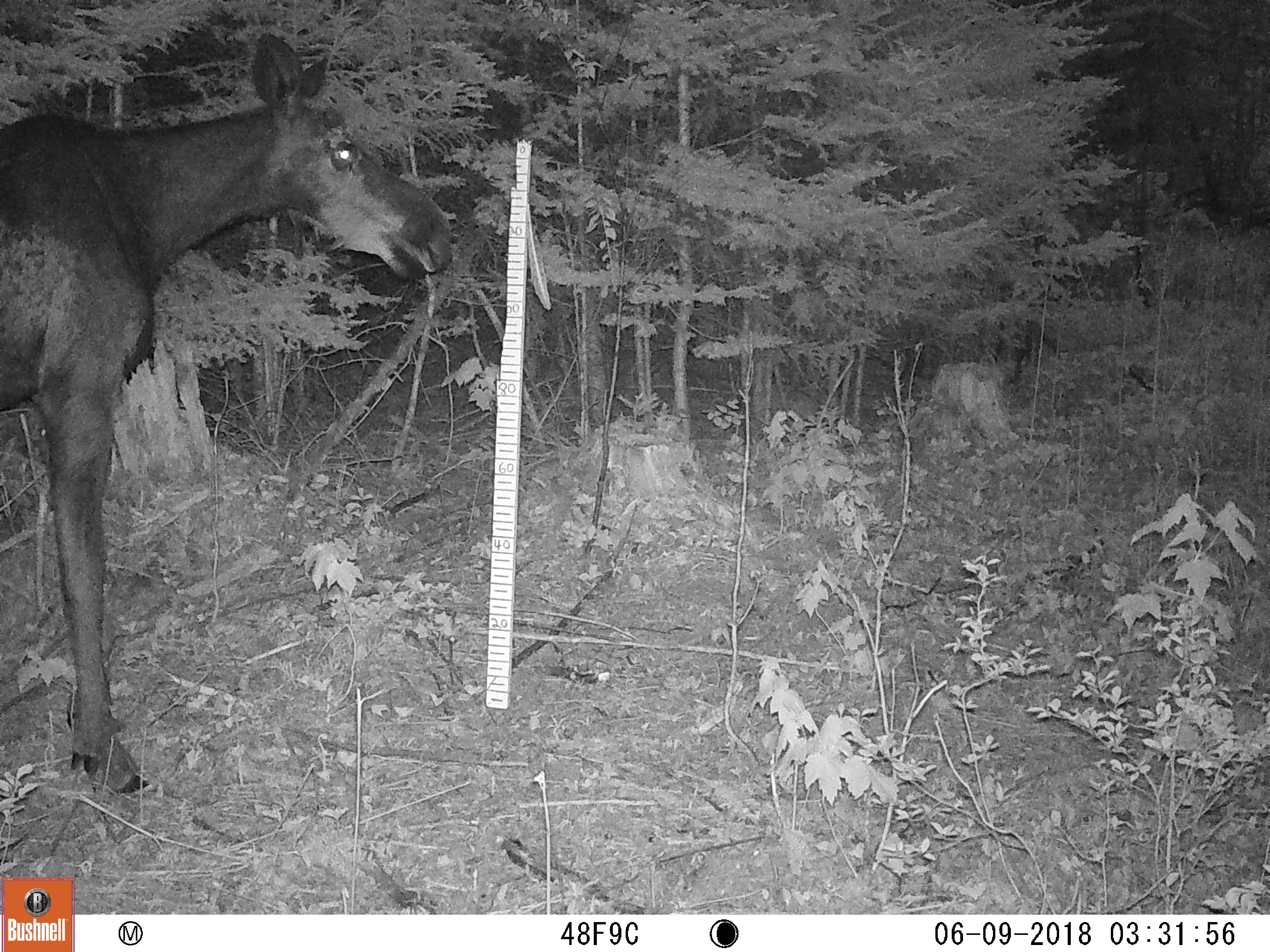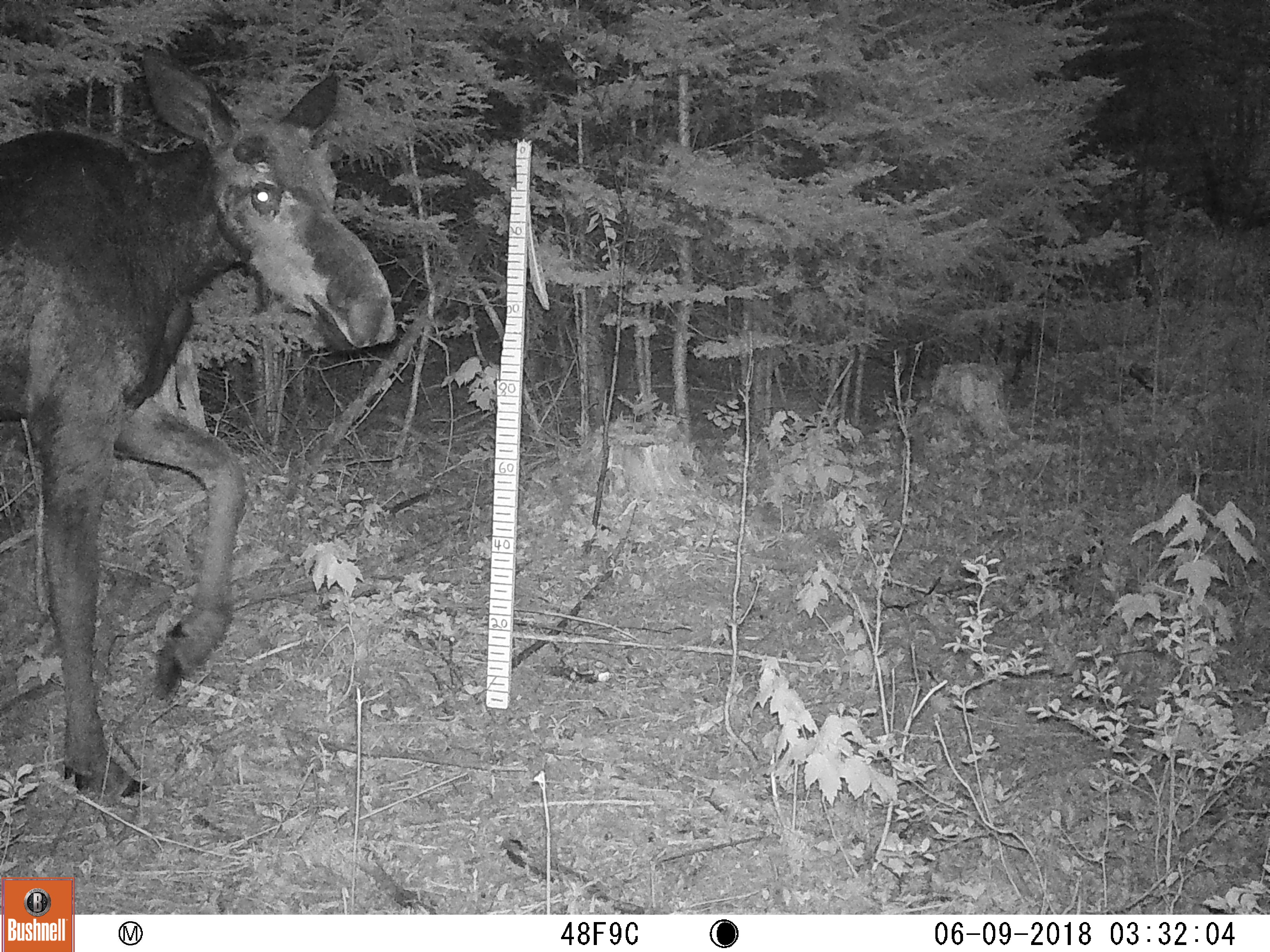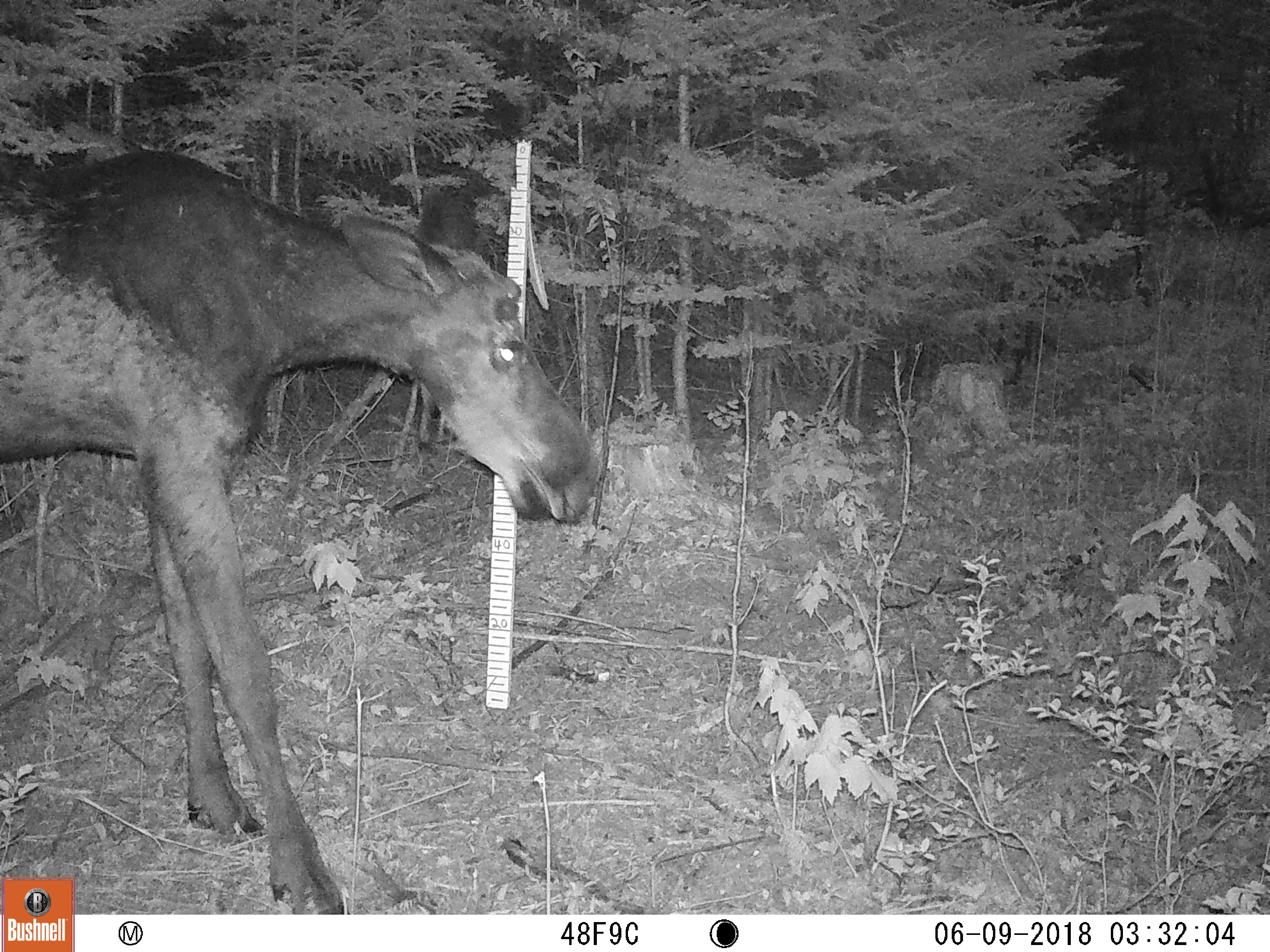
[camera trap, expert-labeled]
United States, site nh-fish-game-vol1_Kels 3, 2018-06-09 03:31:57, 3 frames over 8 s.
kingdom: Animalia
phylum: Chordata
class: Mammalia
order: Artiodactyla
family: Cervidae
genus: Alces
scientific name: Alces alces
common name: moose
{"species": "moose (Alces alces)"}